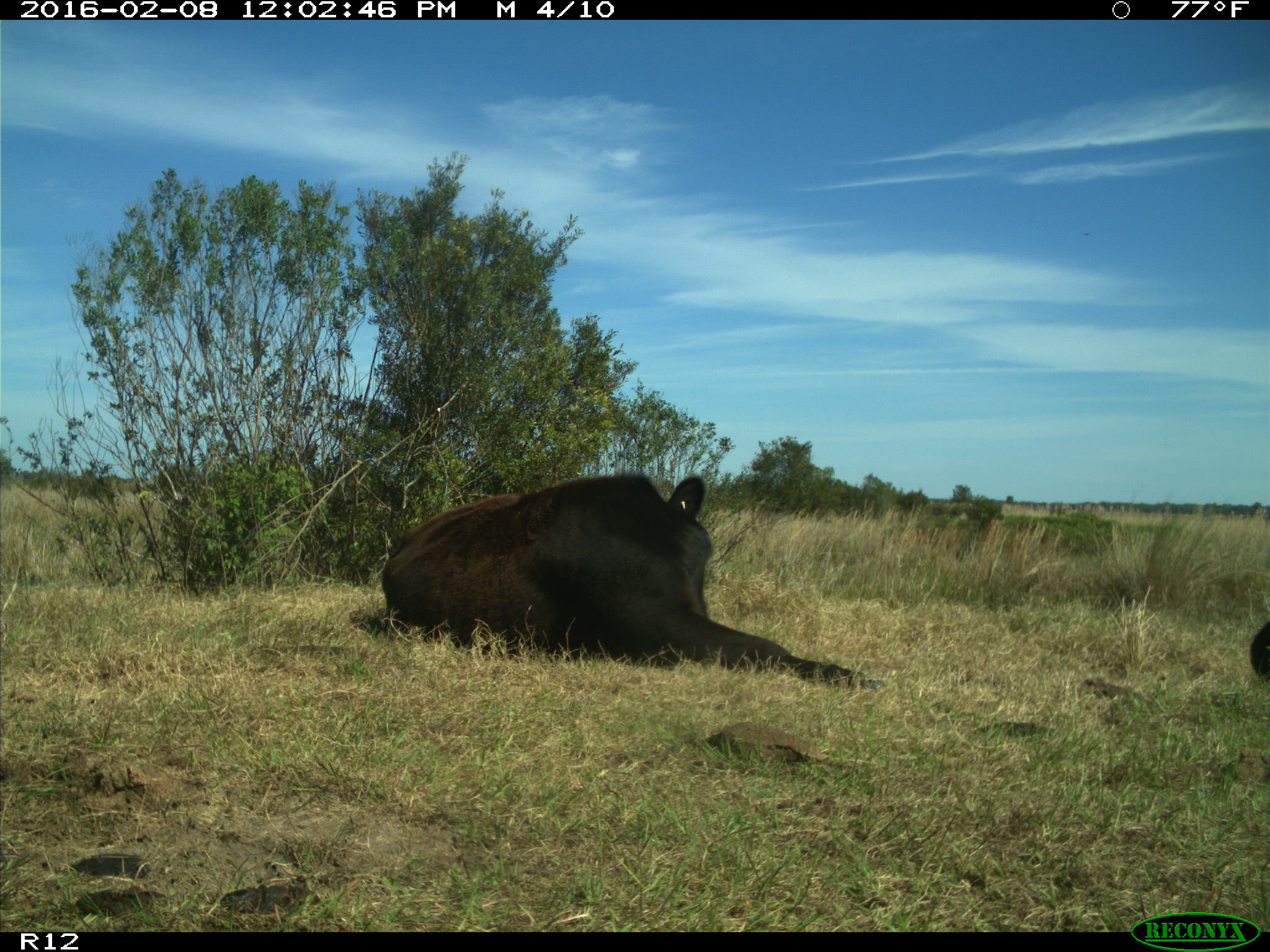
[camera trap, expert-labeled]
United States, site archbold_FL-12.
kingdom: Animalia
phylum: Chordata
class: Mammalia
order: Artiodactyla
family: Bovidae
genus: Bos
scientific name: Bos taurus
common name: domestic cow